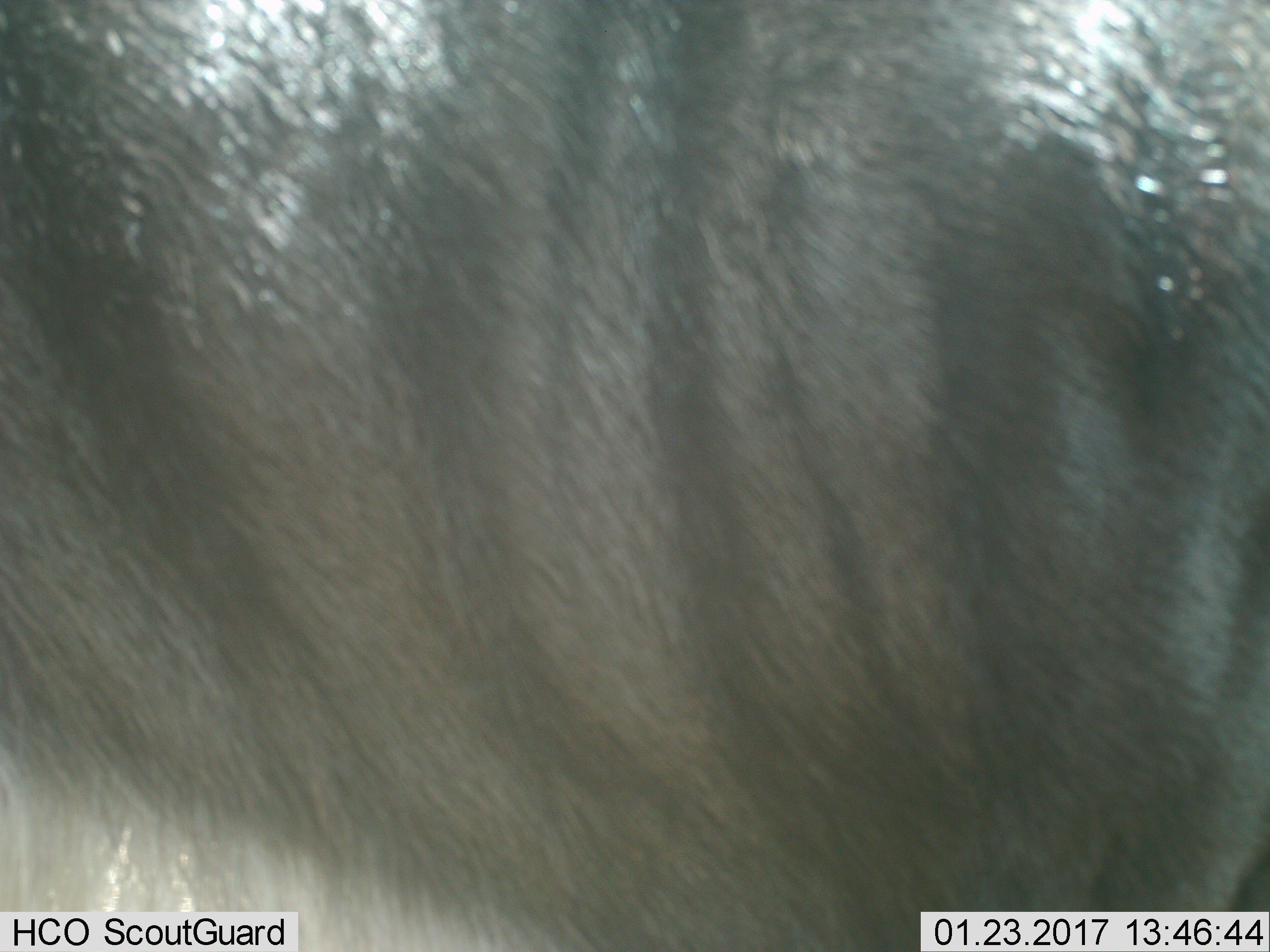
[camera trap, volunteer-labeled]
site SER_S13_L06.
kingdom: Animalia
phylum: Chordata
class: Mammalia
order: Artiodactyla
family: Bovidae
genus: Connochaetes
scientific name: Connochaetes taurinus taurinus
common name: blue wildebeest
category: wildebeestblue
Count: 1.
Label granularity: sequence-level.